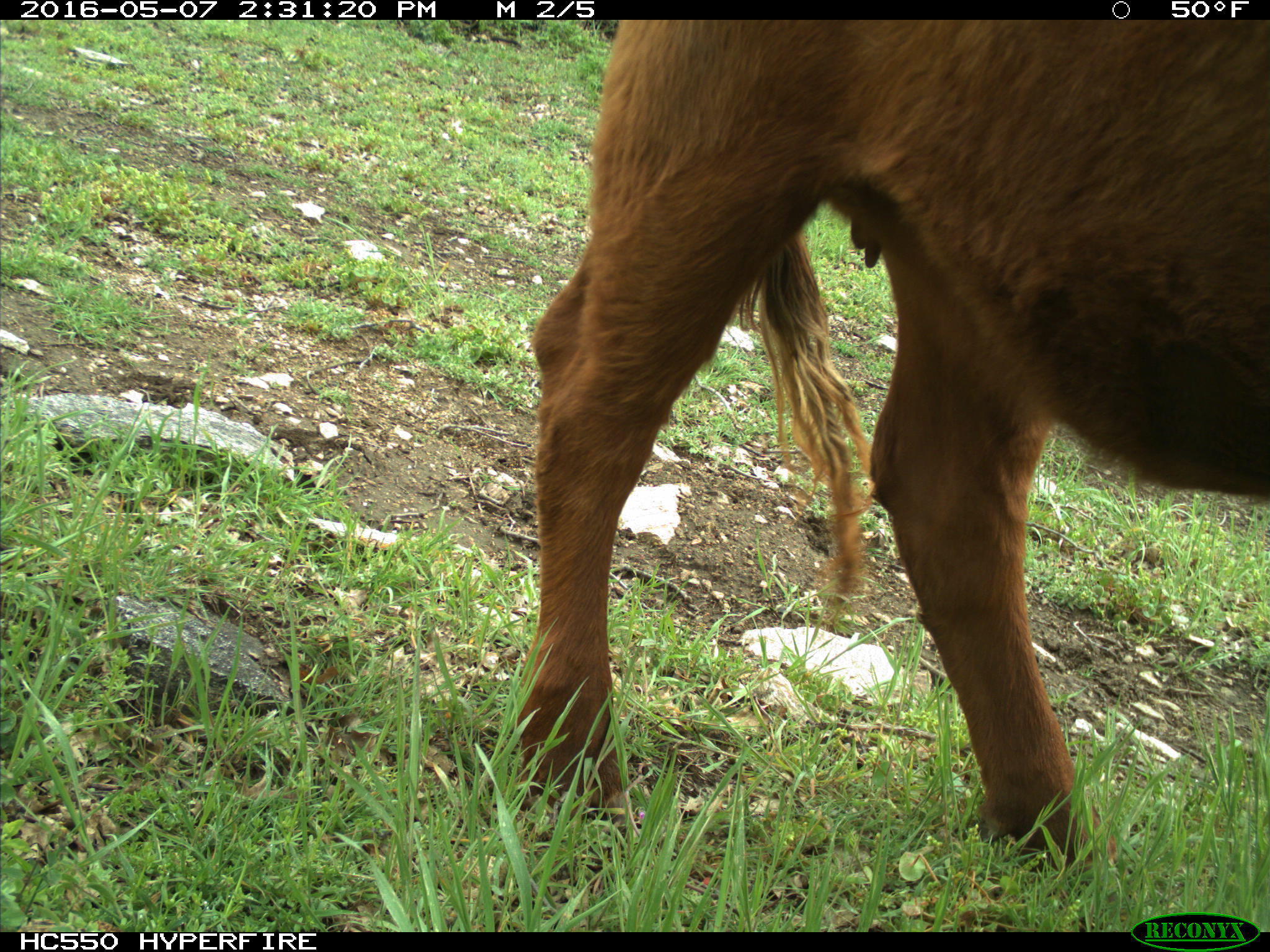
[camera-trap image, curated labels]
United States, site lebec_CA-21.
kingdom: Animalia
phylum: Chordata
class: Mammalia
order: Artiodactyla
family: Bovidae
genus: Bos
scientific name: Bos taurus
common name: domestic cow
Bos taurus (domestic cow).